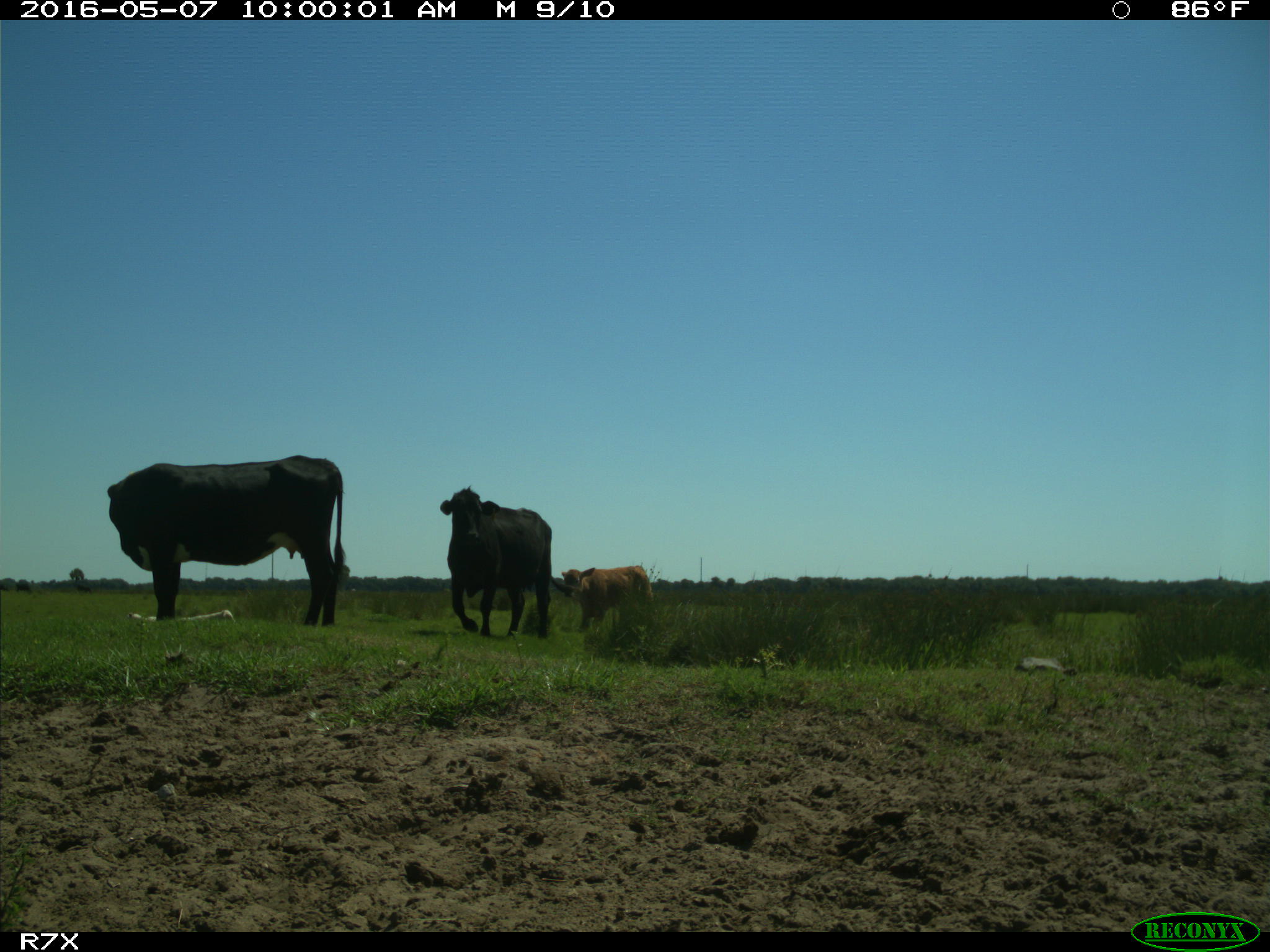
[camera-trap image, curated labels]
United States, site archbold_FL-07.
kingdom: Animalia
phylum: Chordata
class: Mammalia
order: Artiodactyla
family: Bovidae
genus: Bos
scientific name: Bos taurus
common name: domestic cow